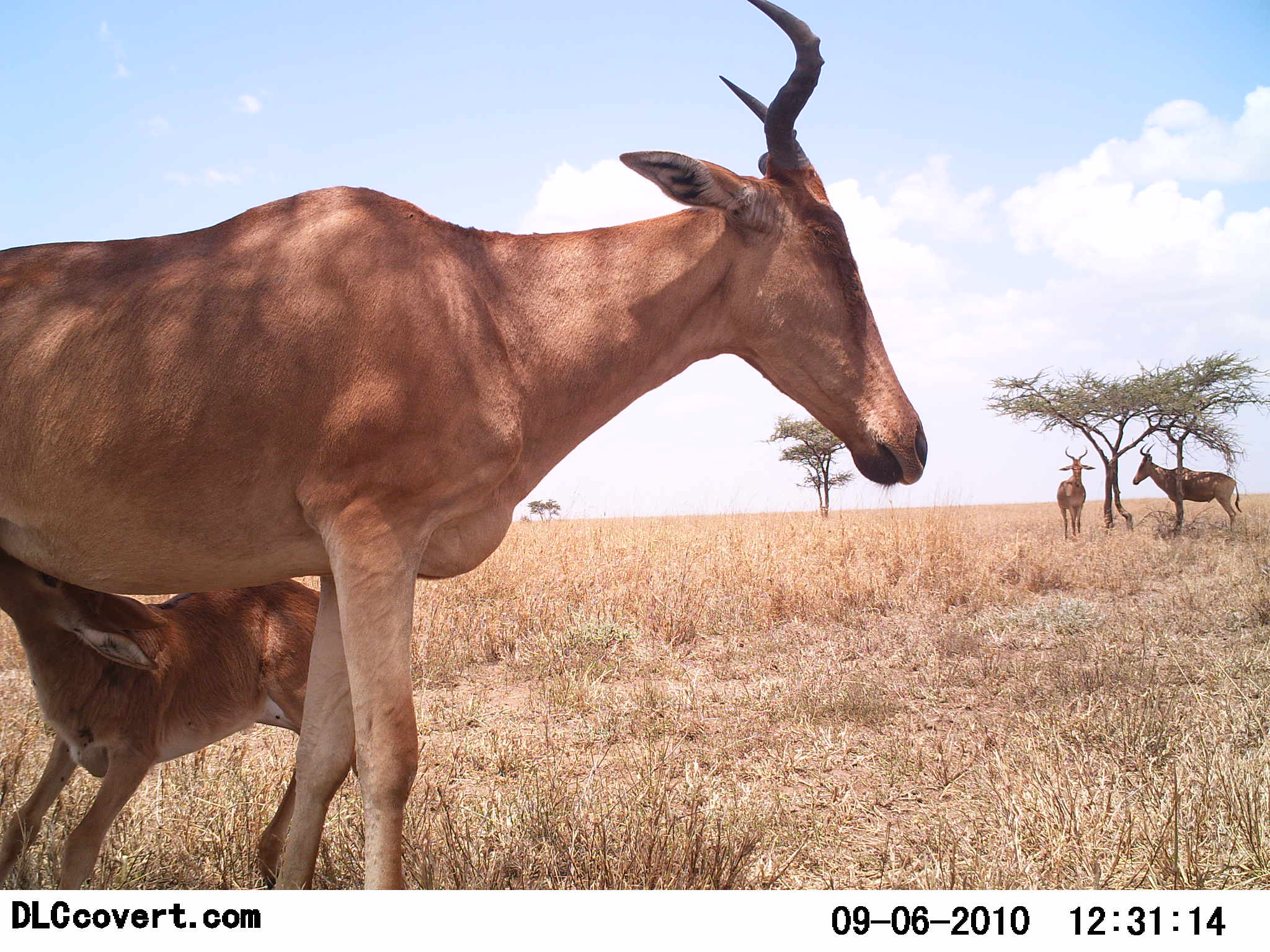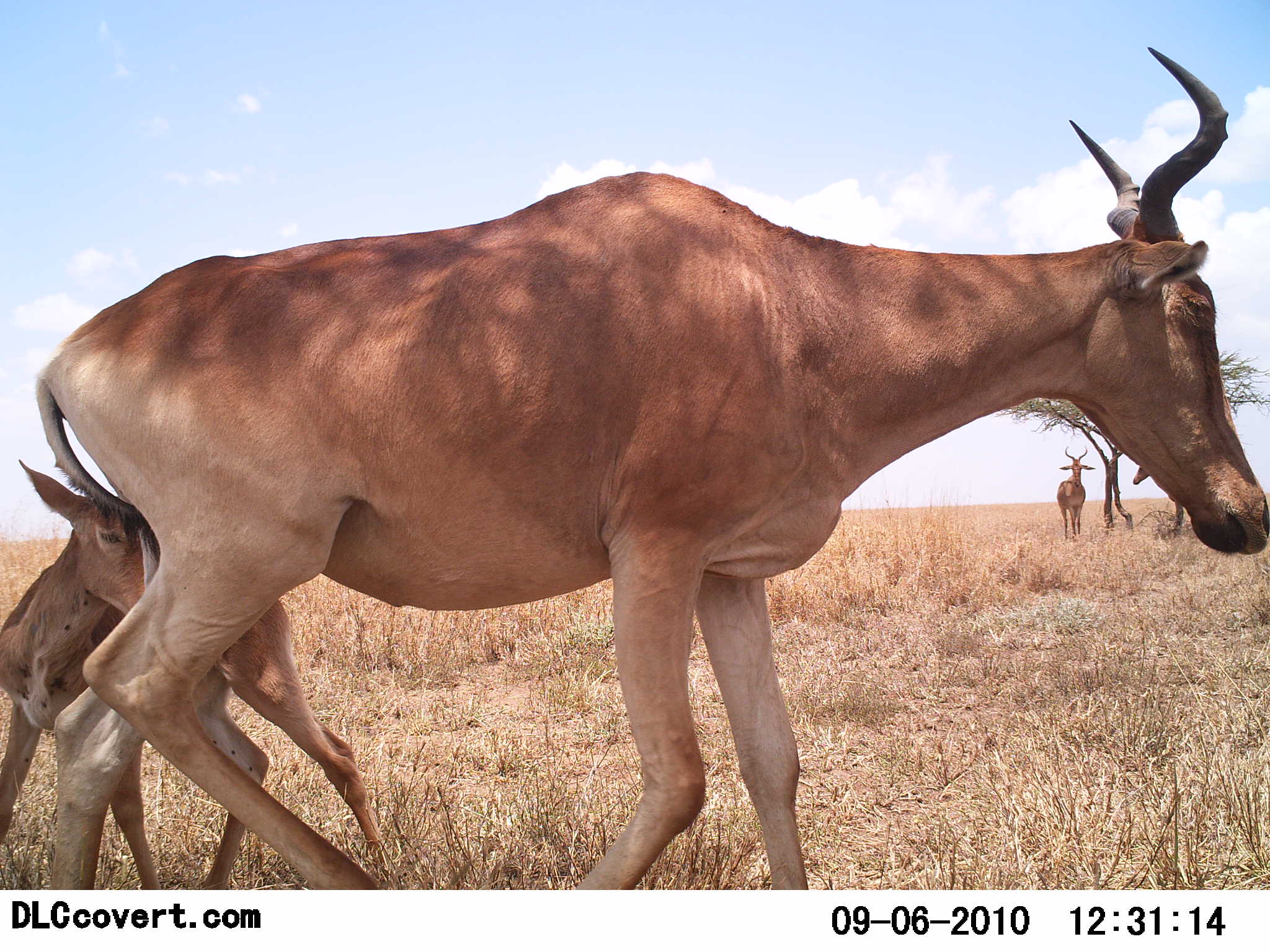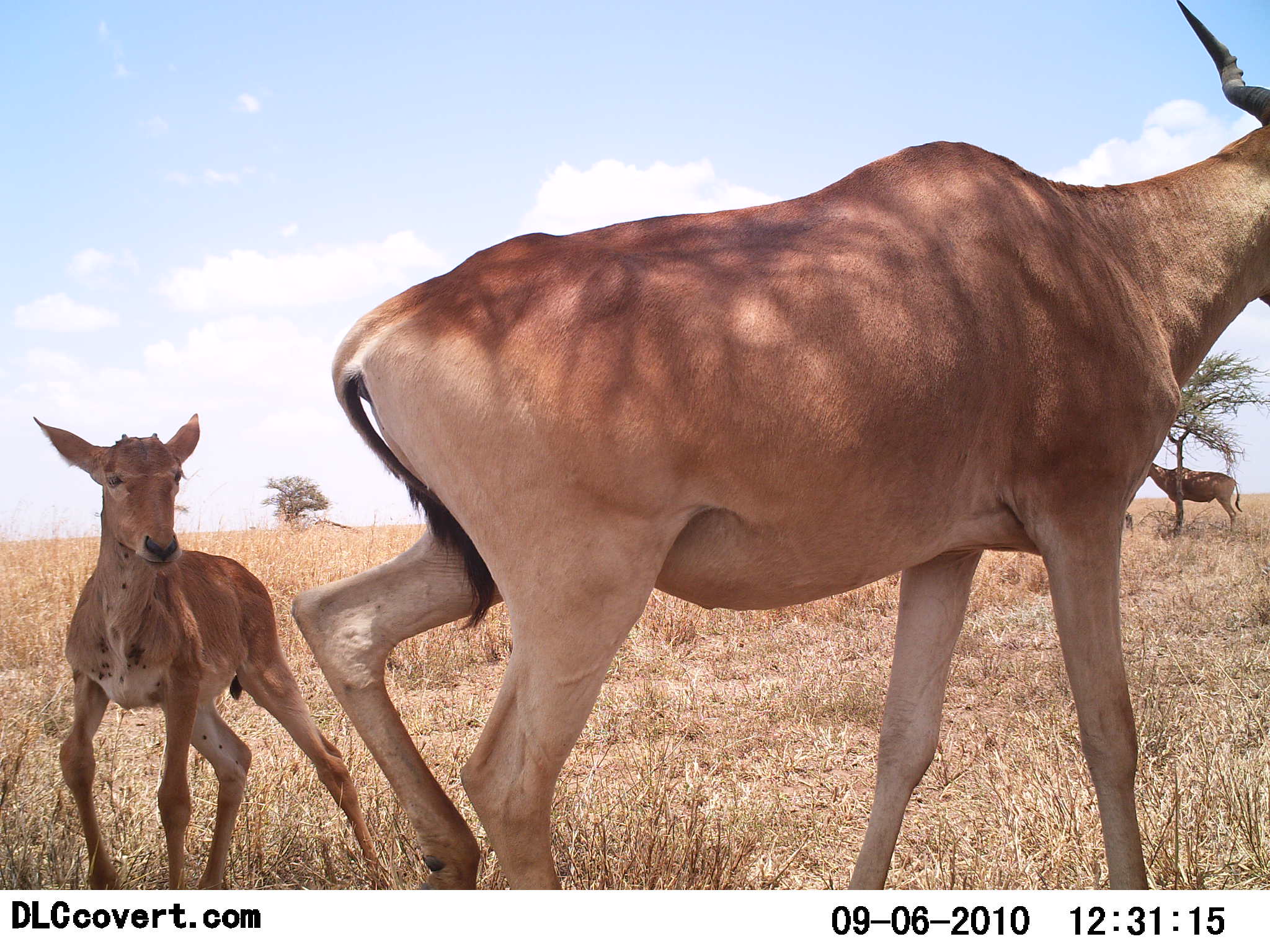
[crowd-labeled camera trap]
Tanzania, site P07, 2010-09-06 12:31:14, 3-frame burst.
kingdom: Animalia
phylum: Chordata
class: Mammalia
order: Artiodactyla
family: Bovidae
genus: Alcelaphus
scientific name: Alcelaphus buselaphus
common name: hartebeest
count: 4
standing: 85%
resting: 0%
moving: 46%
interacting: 46%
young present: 92%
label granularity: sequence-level